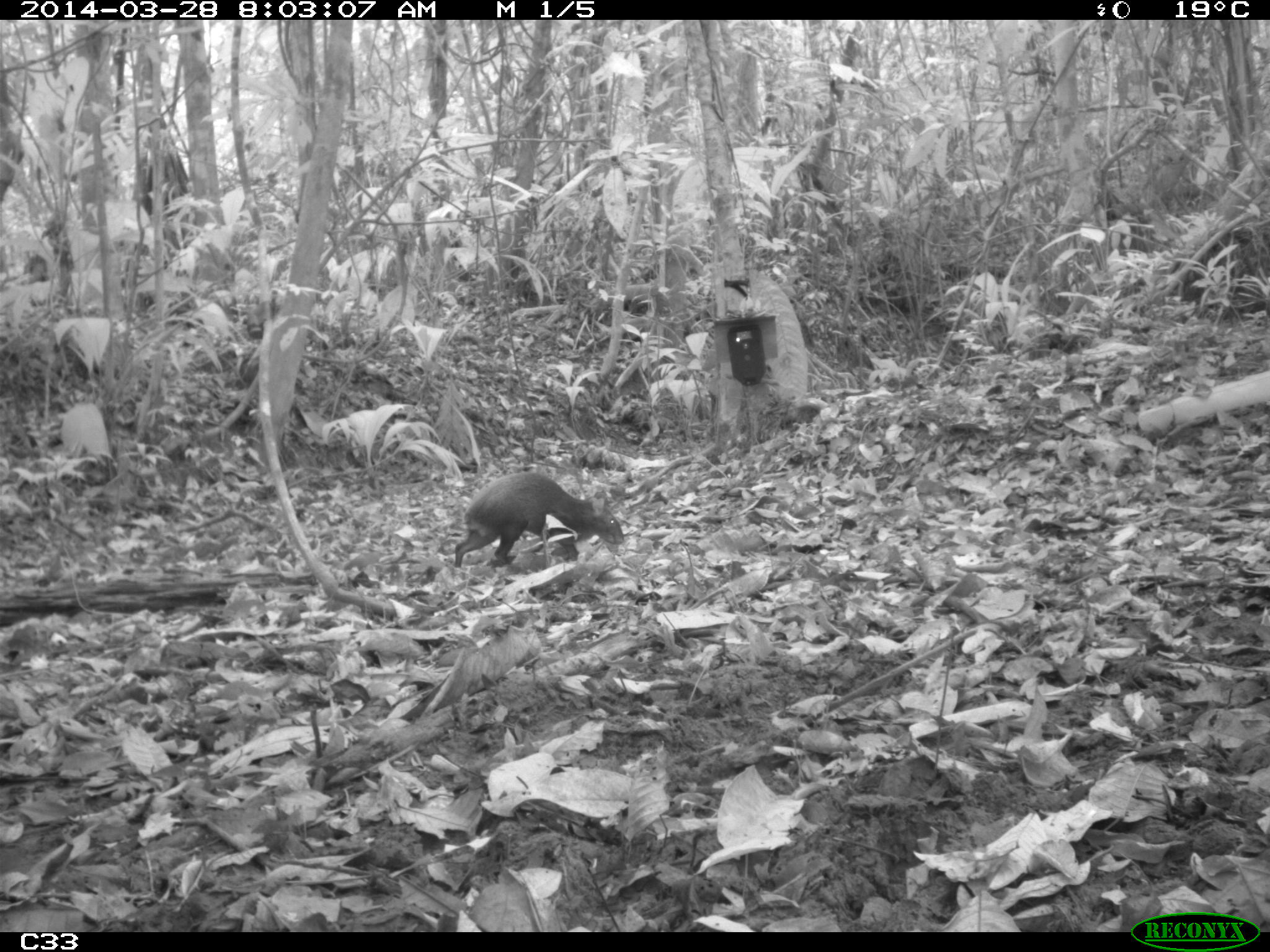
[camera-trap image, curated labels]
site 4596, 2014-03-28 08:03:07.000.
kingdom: Animalia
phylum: Chordata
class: Mammalia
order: Rodentia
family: Dasyproctidae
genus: Dasyprocta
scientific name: Dasyprocta leporina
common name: red-rumped agouti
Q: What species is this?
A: Dasyprocta leporina (red-rumped agouti).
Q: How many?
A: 1.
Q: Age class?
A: Adult.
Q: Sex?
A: Male.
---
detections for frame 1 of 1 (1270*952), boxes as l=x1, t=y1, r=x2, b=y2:
dasyprocta leporina: l=453, t=471, r=623, b=570